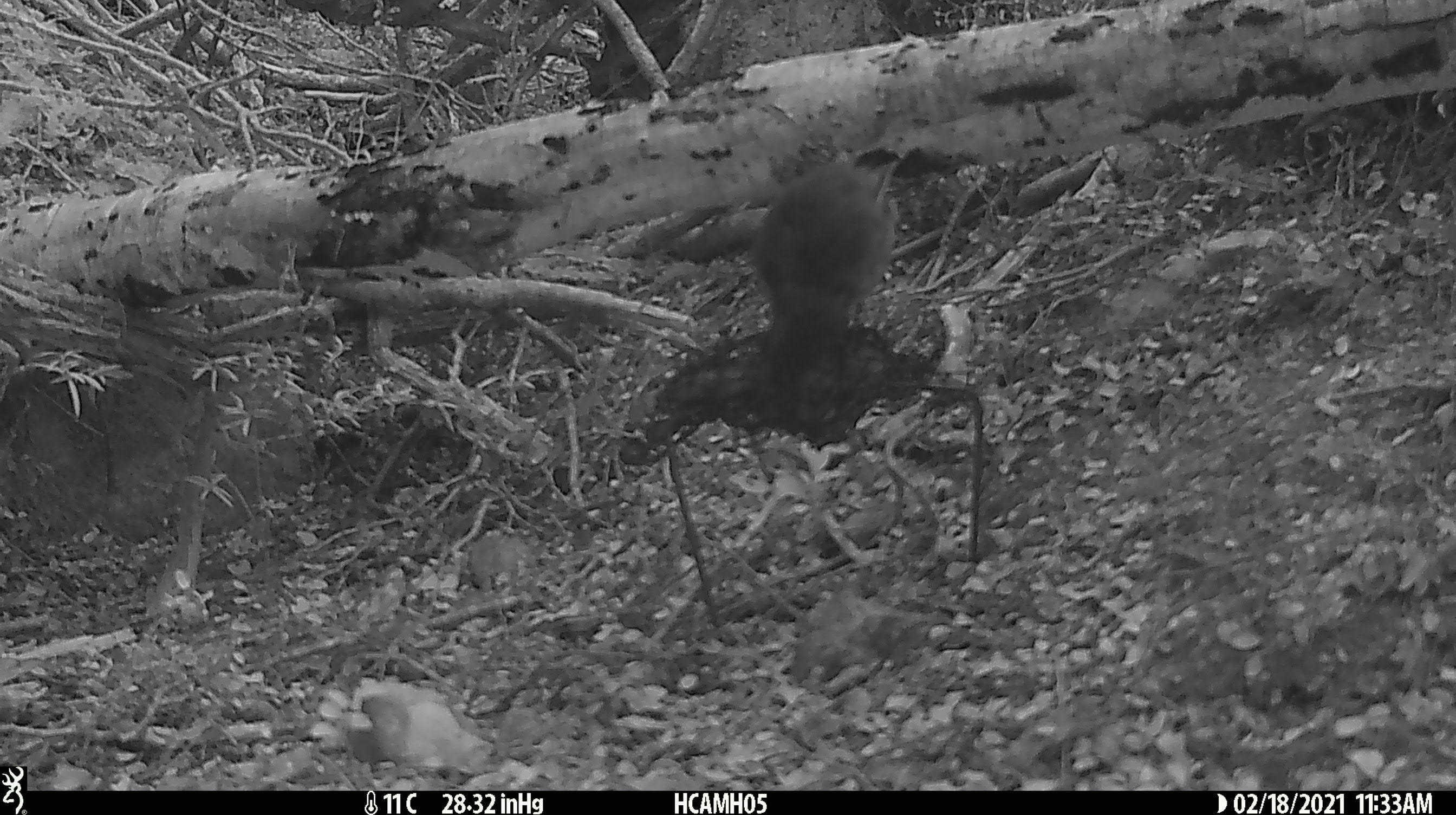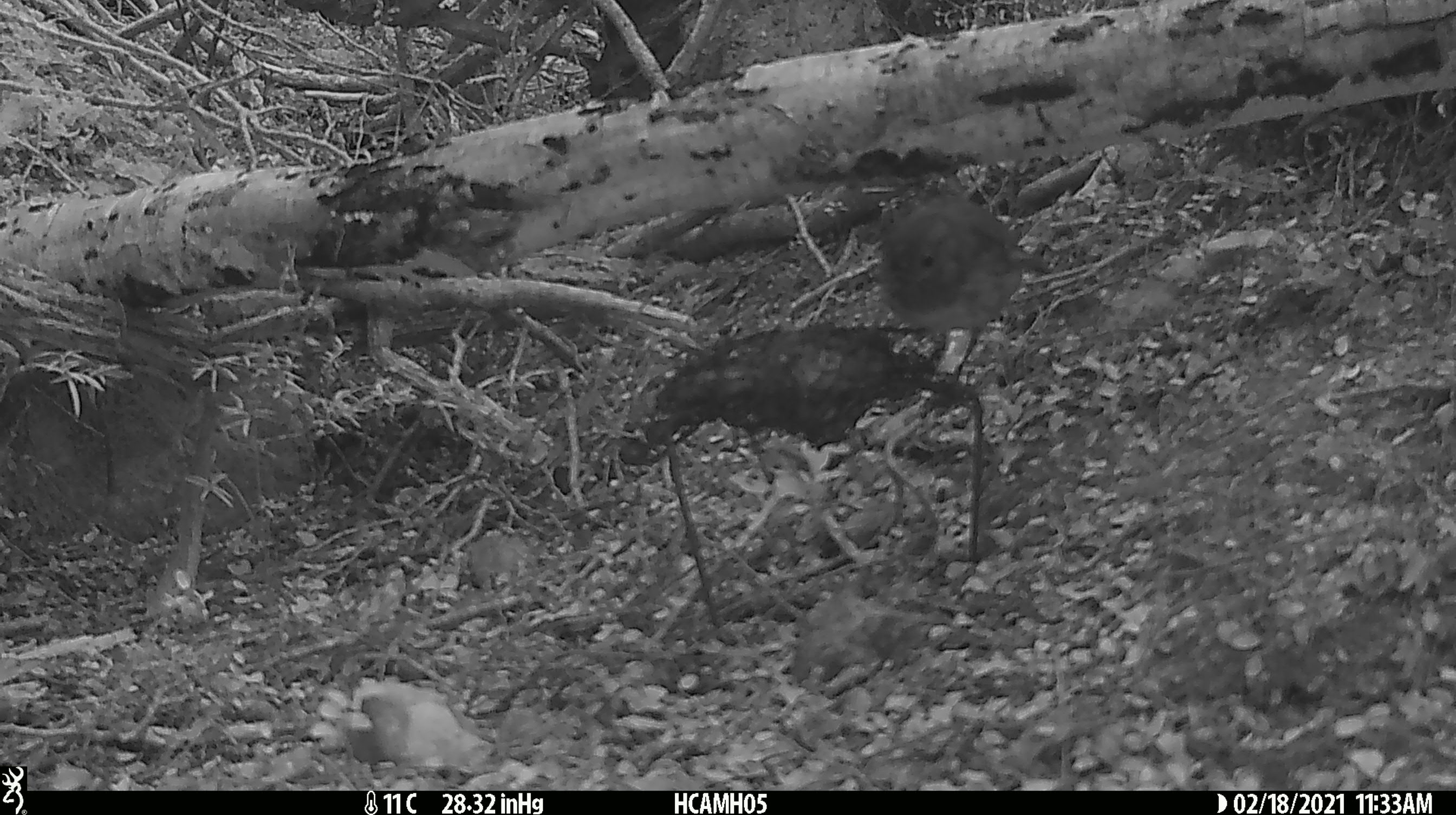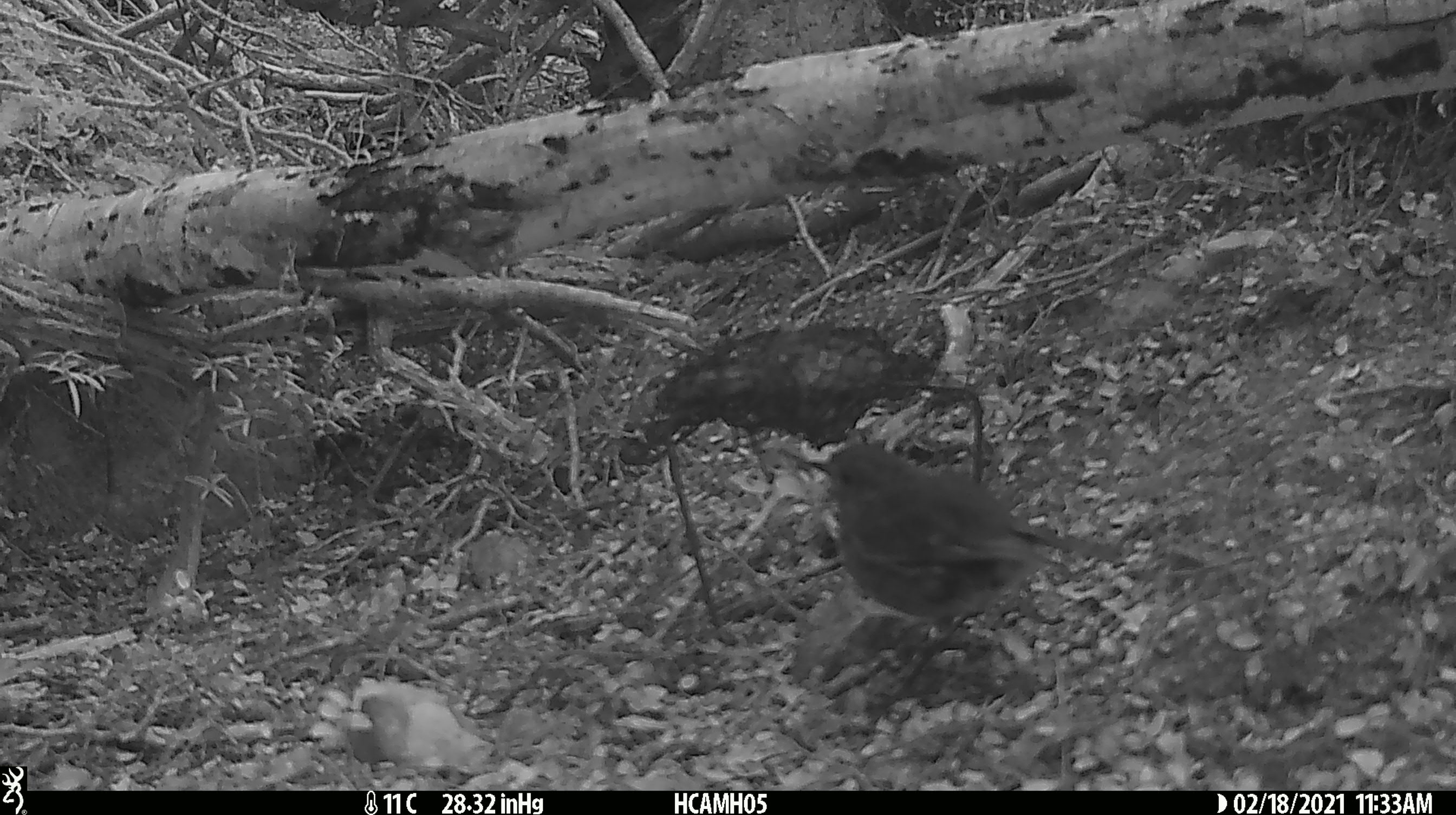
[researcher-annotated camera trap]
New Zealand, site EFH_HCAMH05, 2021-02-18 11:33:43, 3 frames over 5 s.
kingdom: Animalia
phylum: Chordata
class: Aves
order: Passeriformes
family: Petroicidae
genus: Petroica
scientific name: Petroica australis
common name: new zealand robin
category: robin